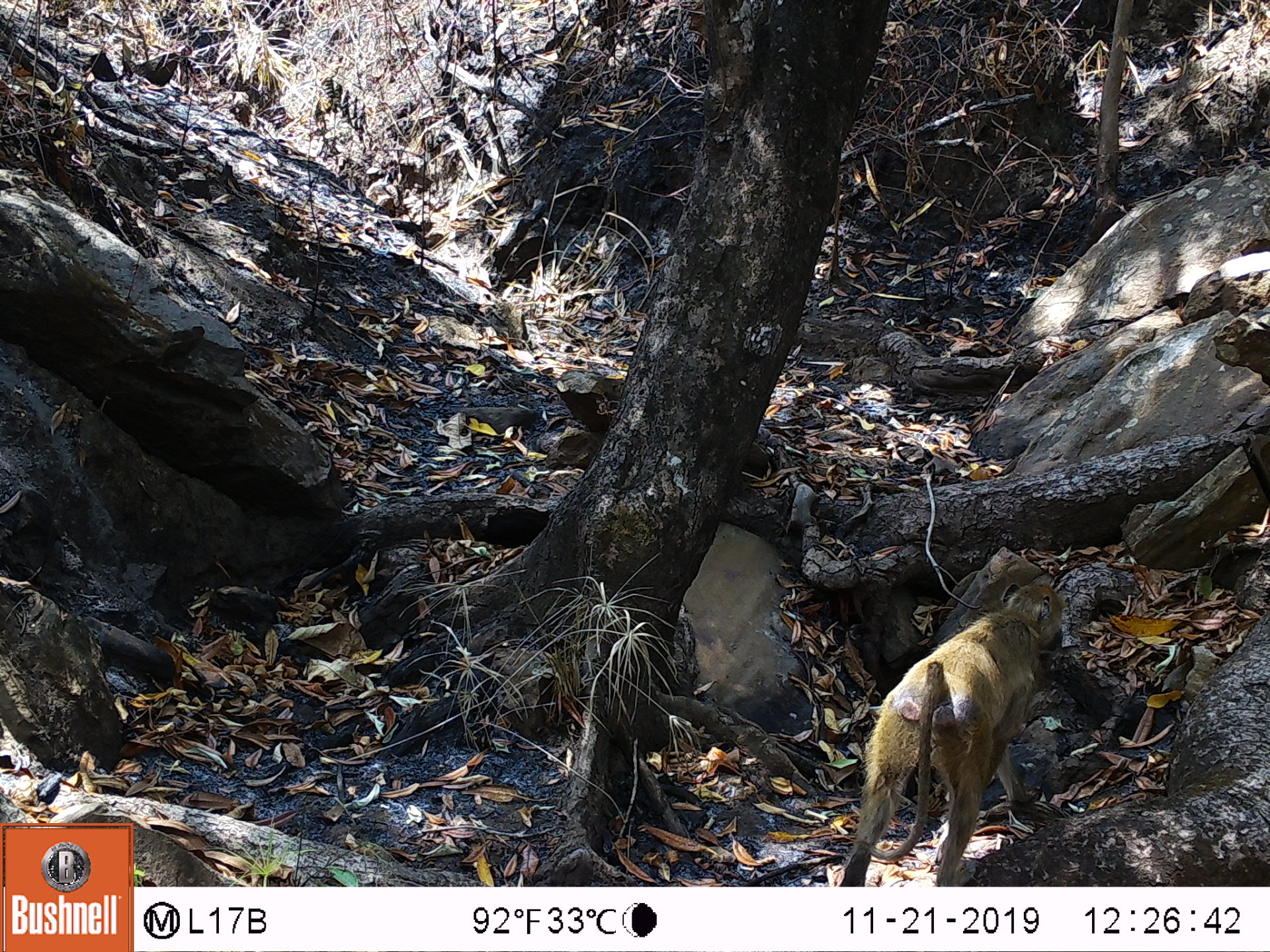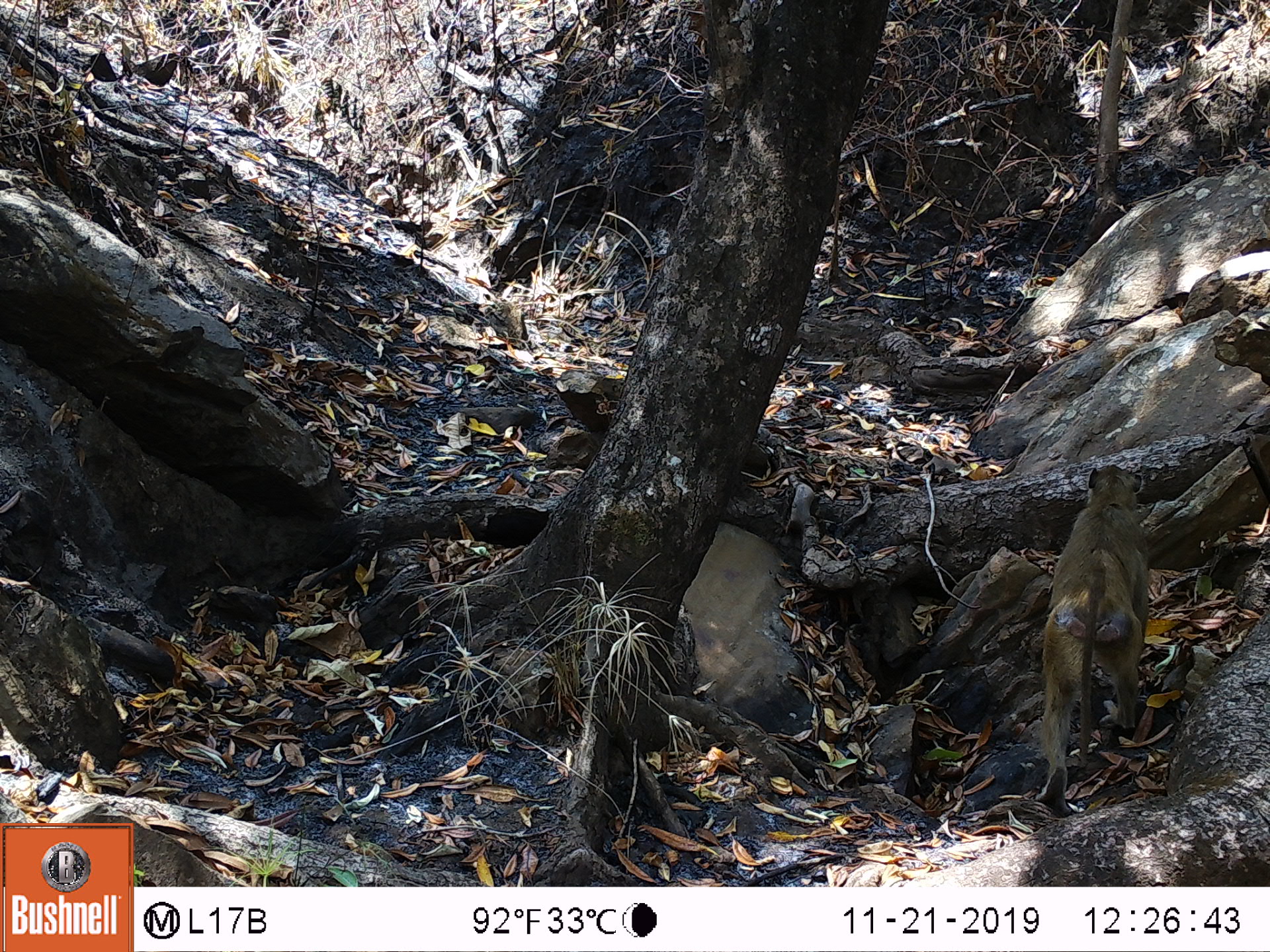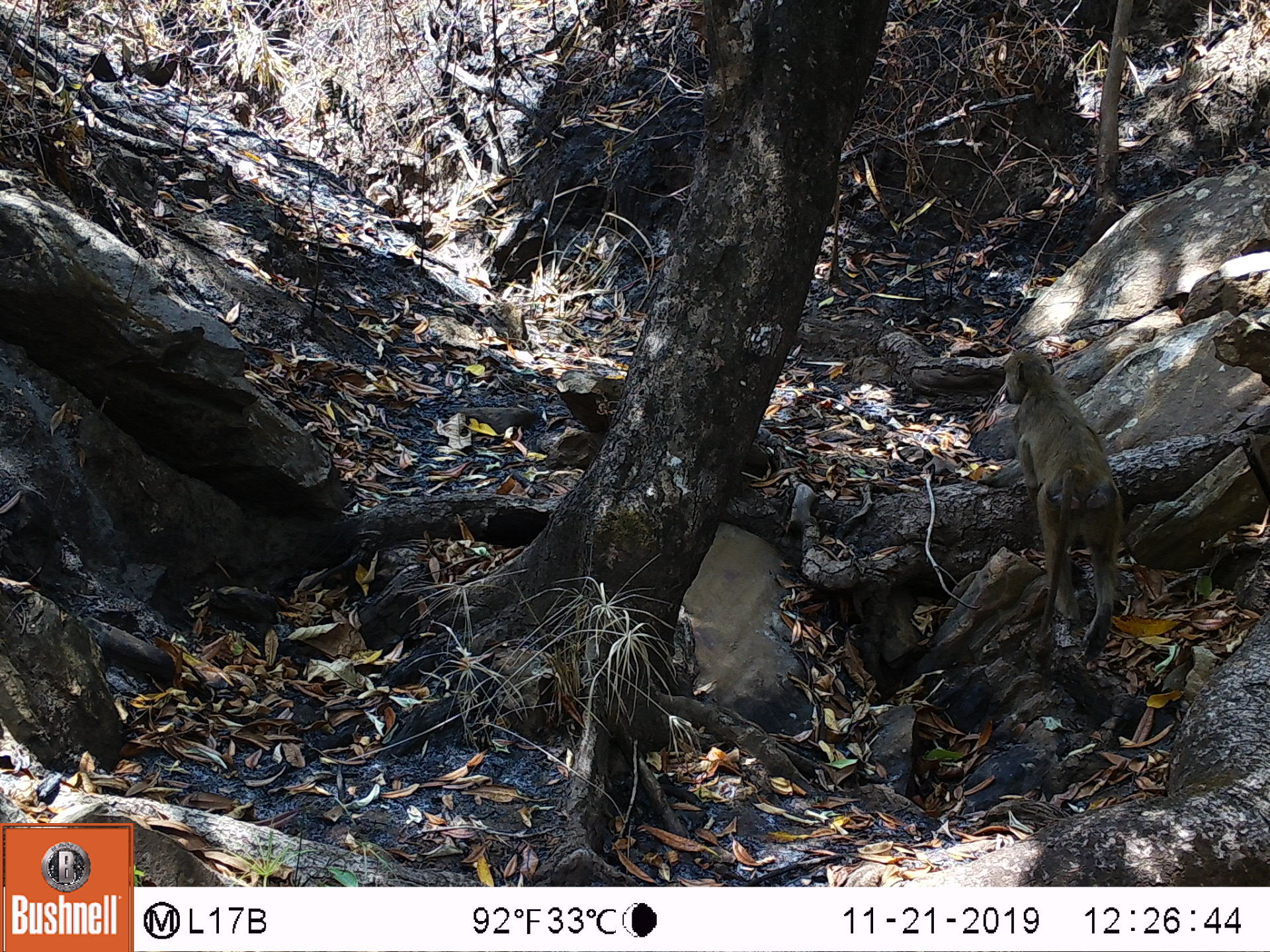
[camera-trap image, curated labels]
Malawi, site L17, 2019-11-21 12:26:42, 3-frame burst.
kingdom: Animalia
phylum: Chordata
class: Mammalia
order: Primates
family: Cercopithecidae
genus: Papio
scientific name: Papio cynocephalus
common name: yellow baboon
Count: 1.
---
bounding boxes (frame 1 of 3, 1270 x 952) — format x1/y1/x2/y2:
yellow baboon: 836/582/1067/882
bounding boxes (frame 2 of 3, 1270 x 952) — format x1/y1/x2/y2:
yellow baboon: 1035/456/1162/806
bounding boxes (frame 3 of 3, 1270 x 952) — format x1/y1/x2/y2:
yellow baboon: 993/345/1121/676